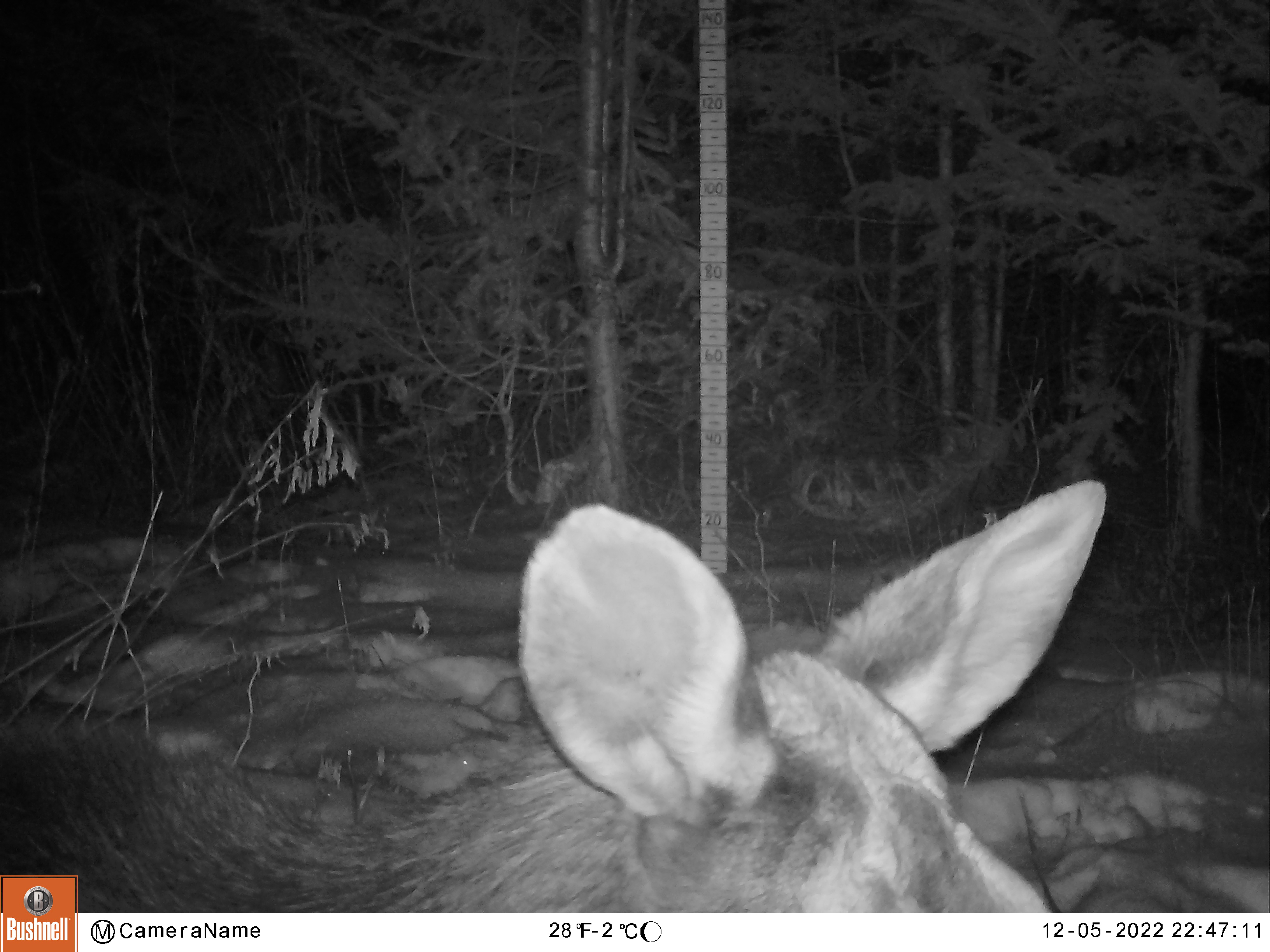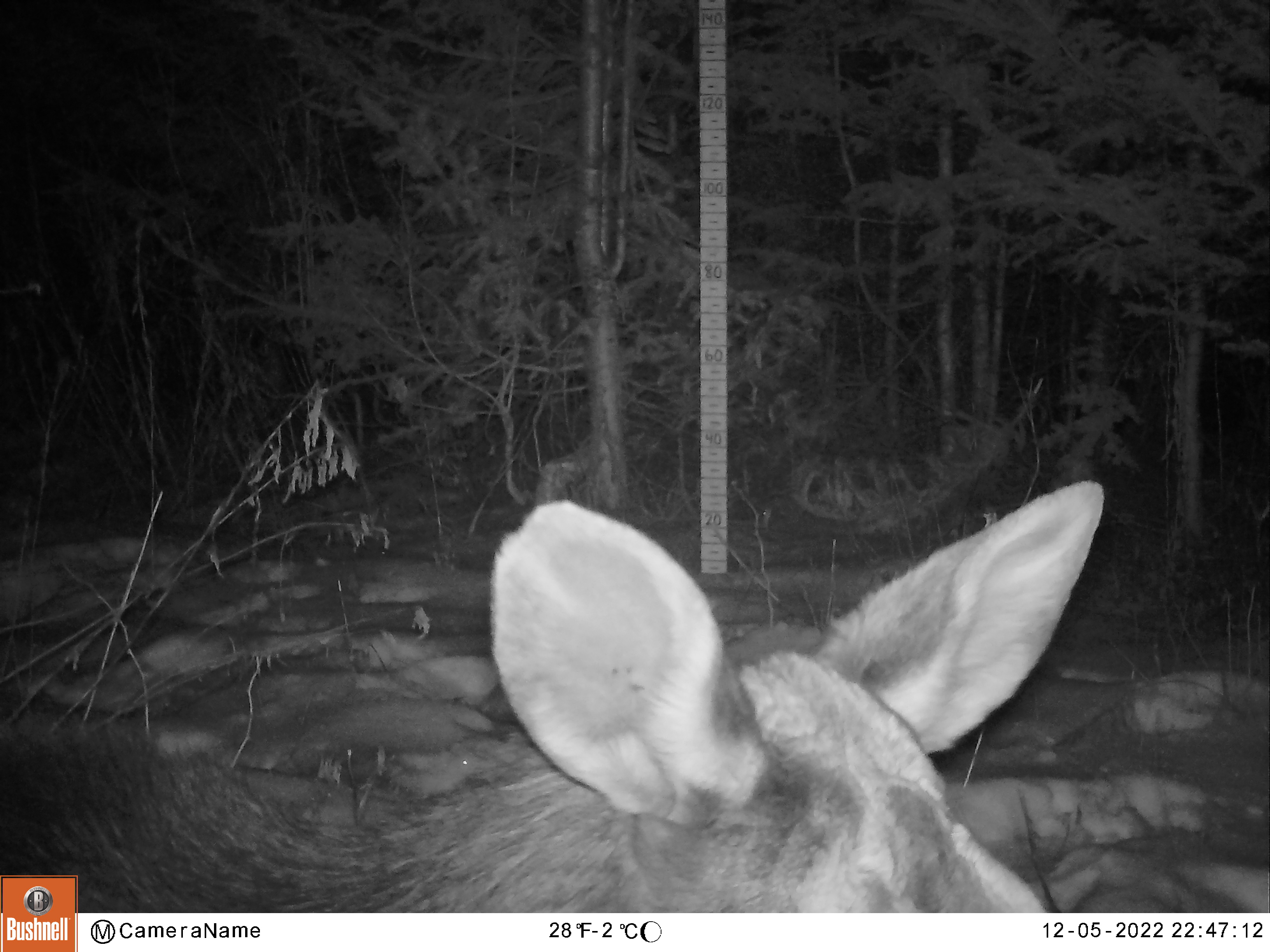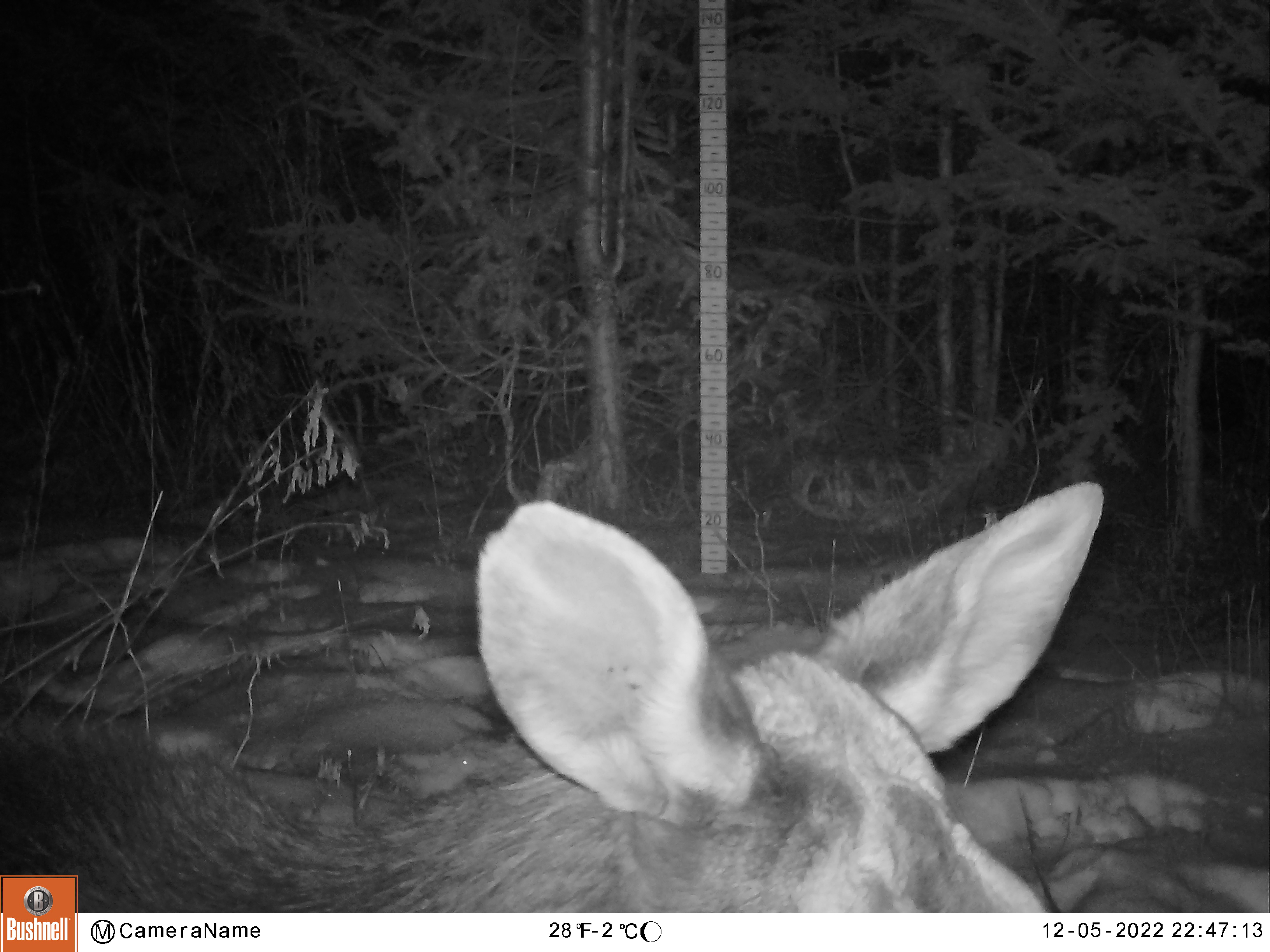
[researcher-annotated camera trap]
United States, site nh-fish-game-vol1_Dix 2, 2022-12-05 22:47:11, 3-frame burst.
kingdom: Animalia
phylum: Chordata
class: Mammalia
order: Artiodactyla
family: Cervidae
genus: Alces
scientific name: Alces alces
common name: moose